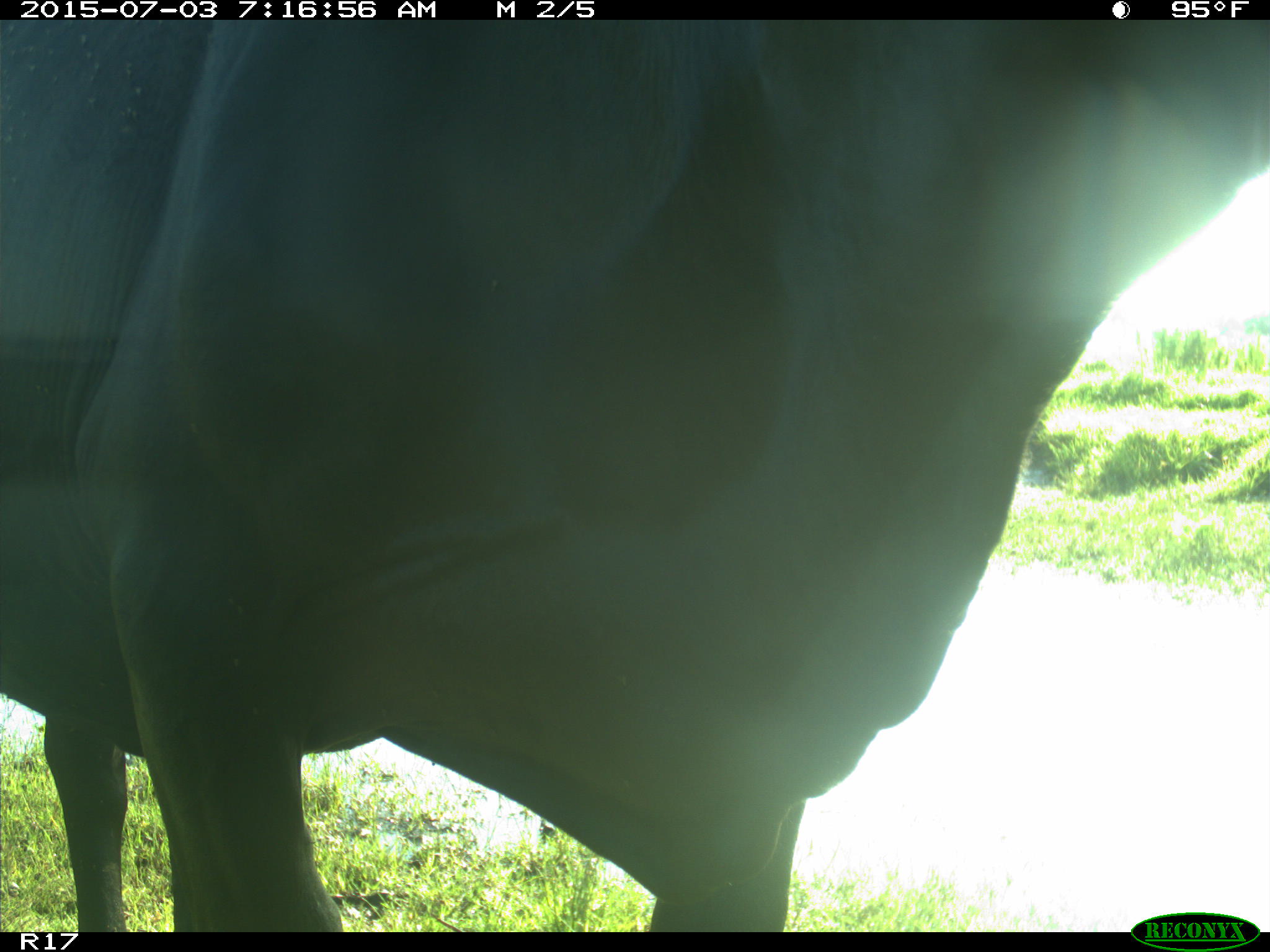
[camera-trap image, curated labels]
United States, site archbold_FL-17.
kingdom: Animalia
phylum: Chordata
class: Mammalia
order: Artiodactyla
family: Bovidae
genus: Bos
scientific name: Bos taurus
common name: domestic cow